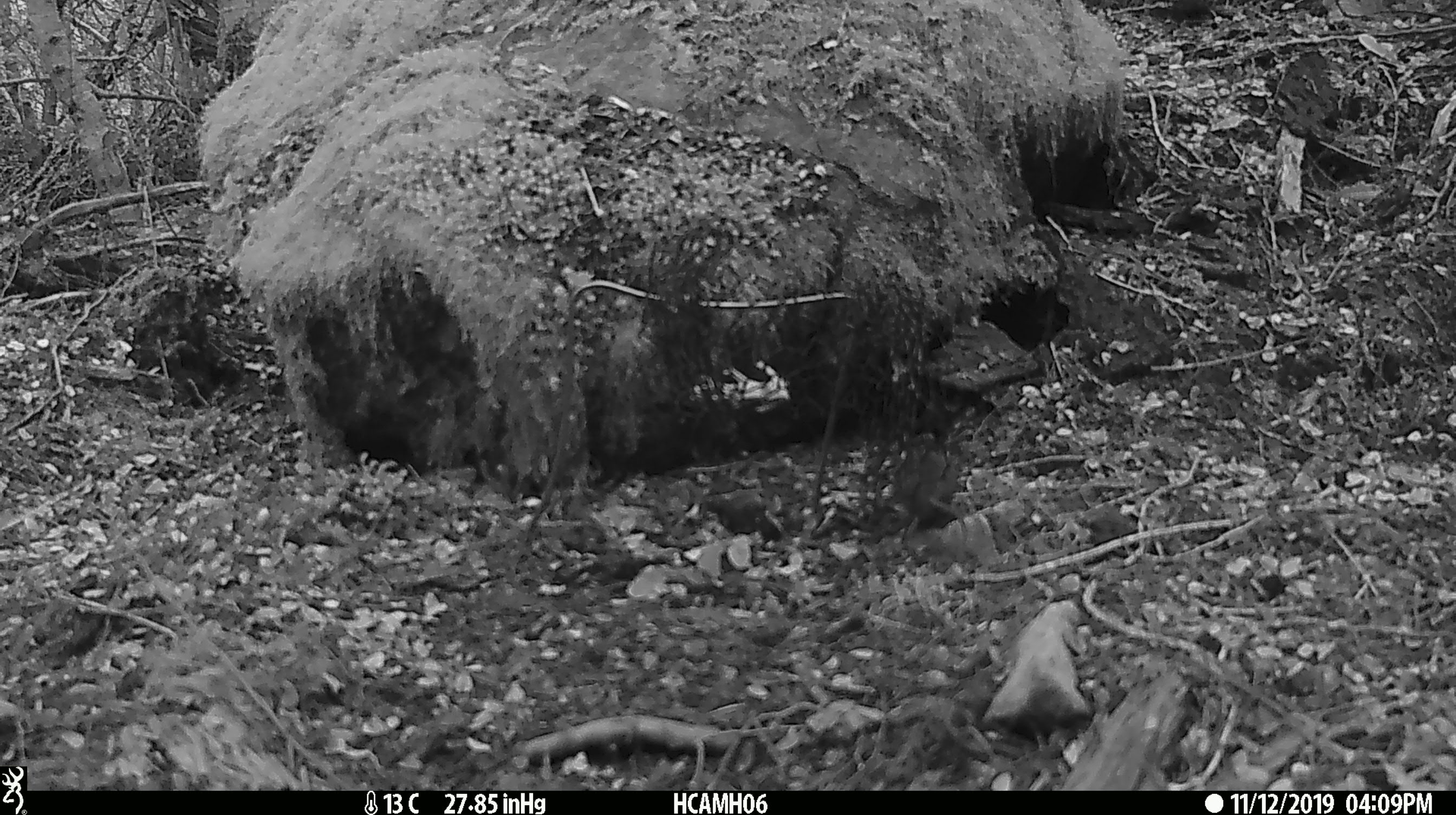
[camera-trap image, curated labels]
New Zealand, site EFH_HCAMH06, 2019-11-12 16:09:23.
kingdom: Animalia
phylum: Chordata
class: Mammalia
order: Rodentia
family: Muridae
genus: Mus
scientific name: Mus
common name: mouse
Mouse (Mus).